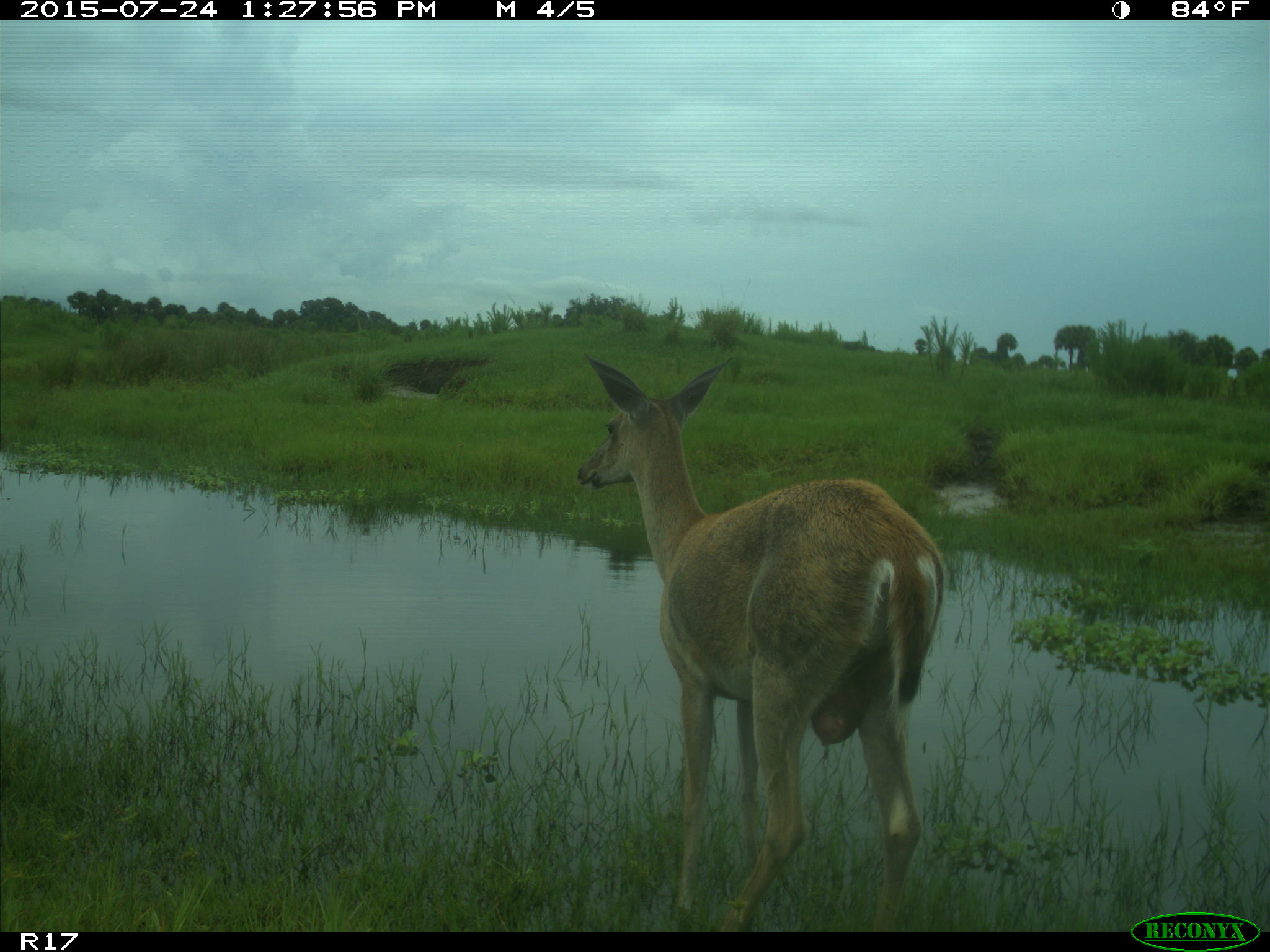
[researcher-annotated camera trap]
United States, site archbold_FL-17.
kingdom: Animalia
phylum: Chordata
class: Mammalia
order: Artiodactyla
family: Cervidae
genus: Odocoileus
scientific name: Odocoileus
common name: deer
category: unidentified deer